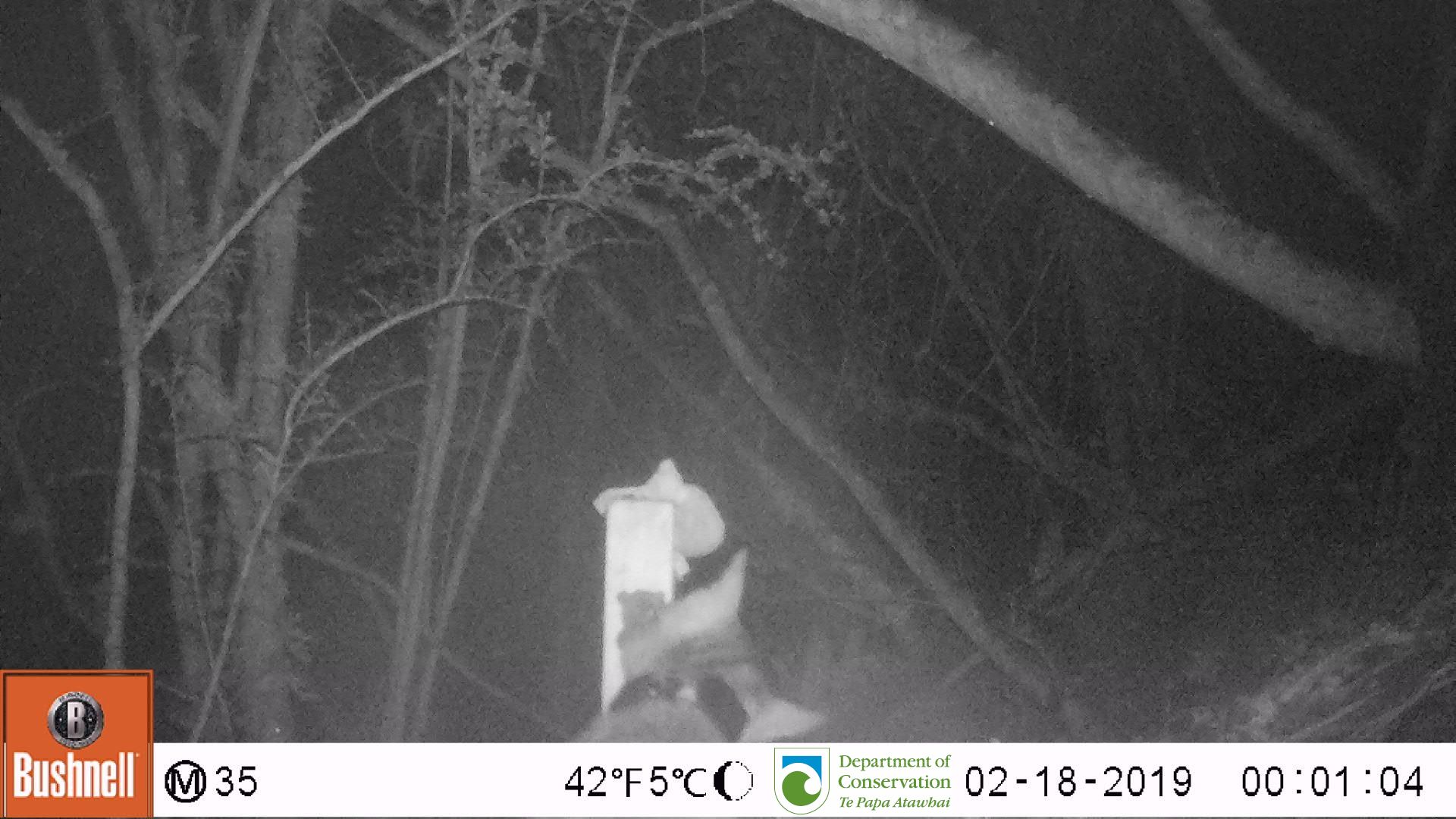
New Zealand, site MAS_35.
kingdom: Animalia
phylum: Chordata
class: Mammalia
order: Carnivora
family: Felidae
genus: Felis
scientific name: Felis catus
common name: domestic cat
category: cat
Cat (domestic cat) (Felis catus).